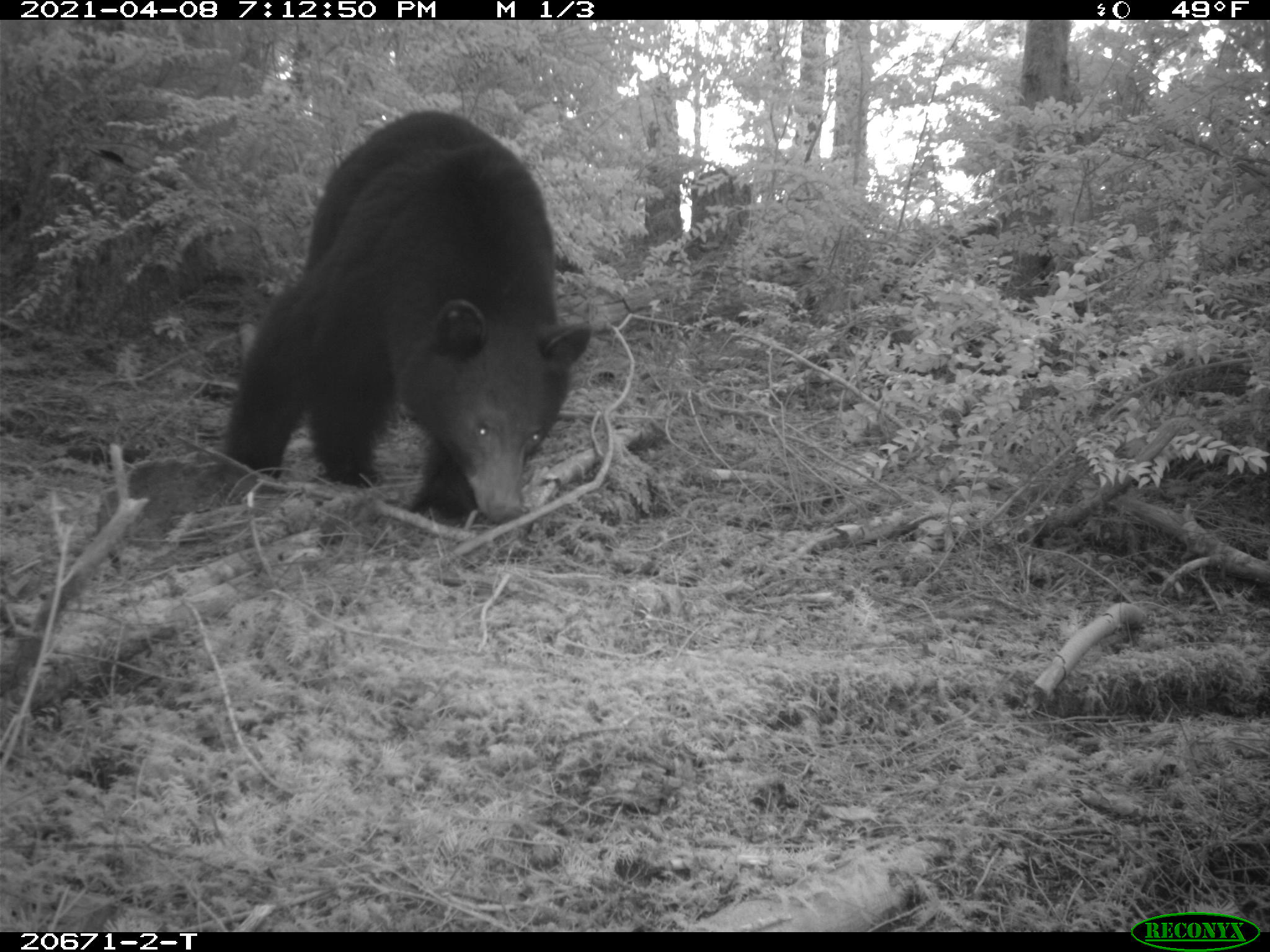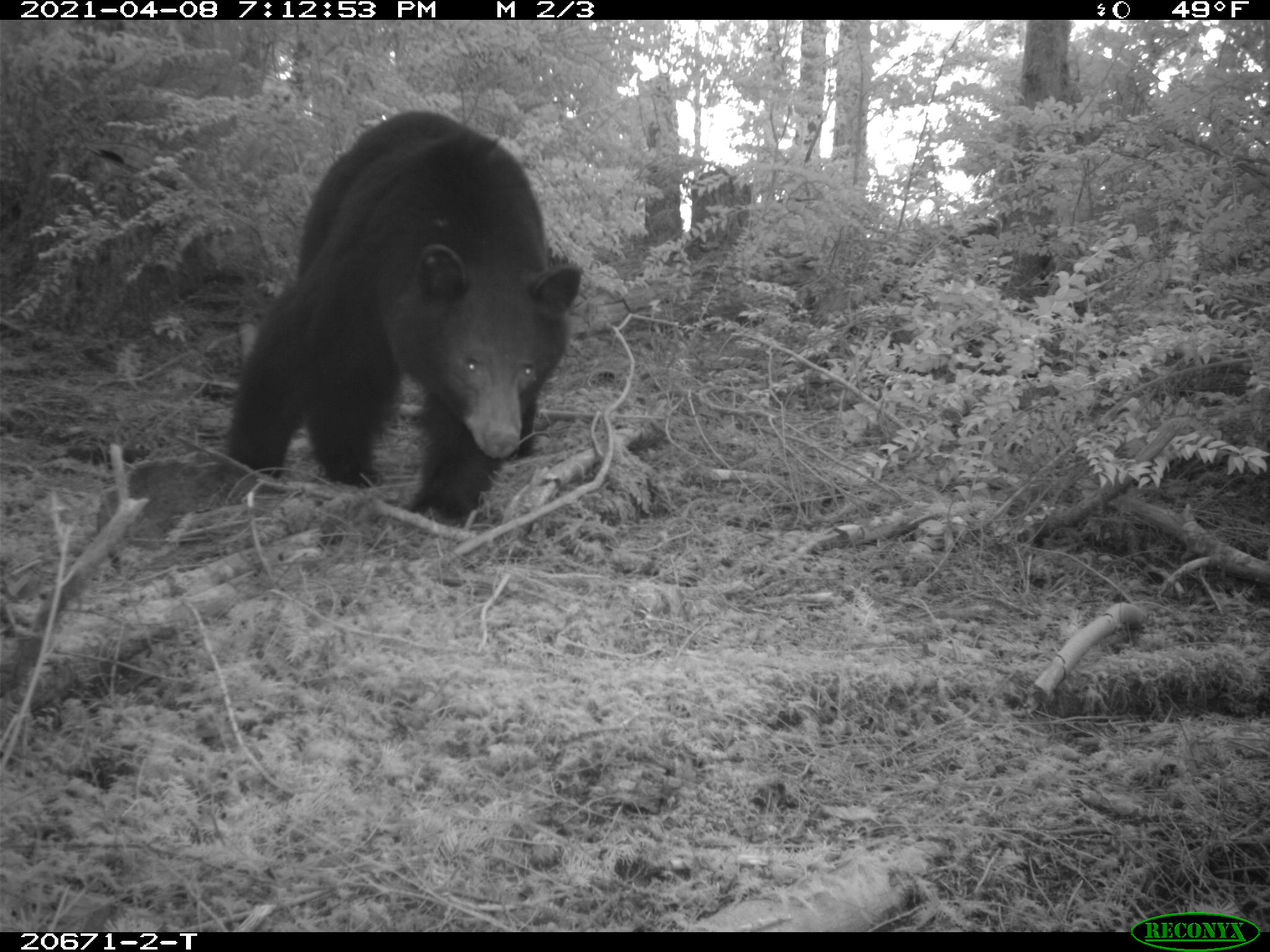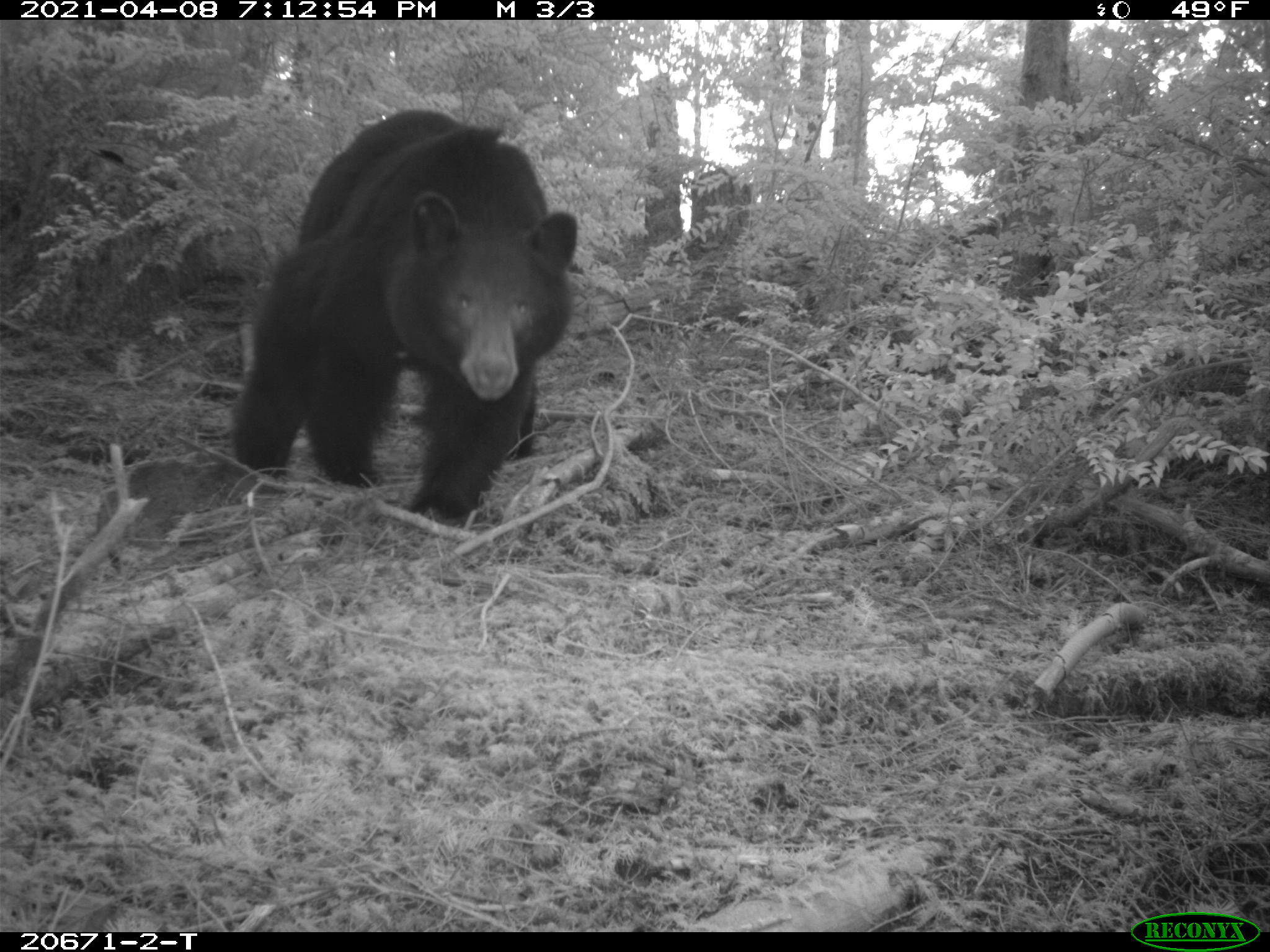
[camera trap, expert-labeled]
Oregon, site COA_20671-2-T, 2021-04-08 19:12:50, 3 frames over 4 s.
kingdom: Animalia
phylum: Chordata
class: Mammalia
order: Carnivora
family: Ursidae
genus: Ursus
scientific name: Ursus americanus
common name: american black bear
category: black bear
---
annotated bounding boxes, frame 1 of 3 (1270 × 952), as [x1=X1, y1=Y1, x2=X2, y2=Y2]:
black bear: [x1=206, y1=96, x2=609, y2=574]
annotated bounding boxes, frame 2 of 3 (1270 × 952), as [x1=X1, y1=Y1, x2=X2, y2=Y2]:
black bear: [x1=201, y1=97, x2=602, y2=559]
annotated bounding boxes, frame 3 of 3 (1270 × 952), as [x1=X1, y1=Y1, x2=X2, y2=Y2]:
black bear: [x1=213, y1=95, x2=616, y2=554]